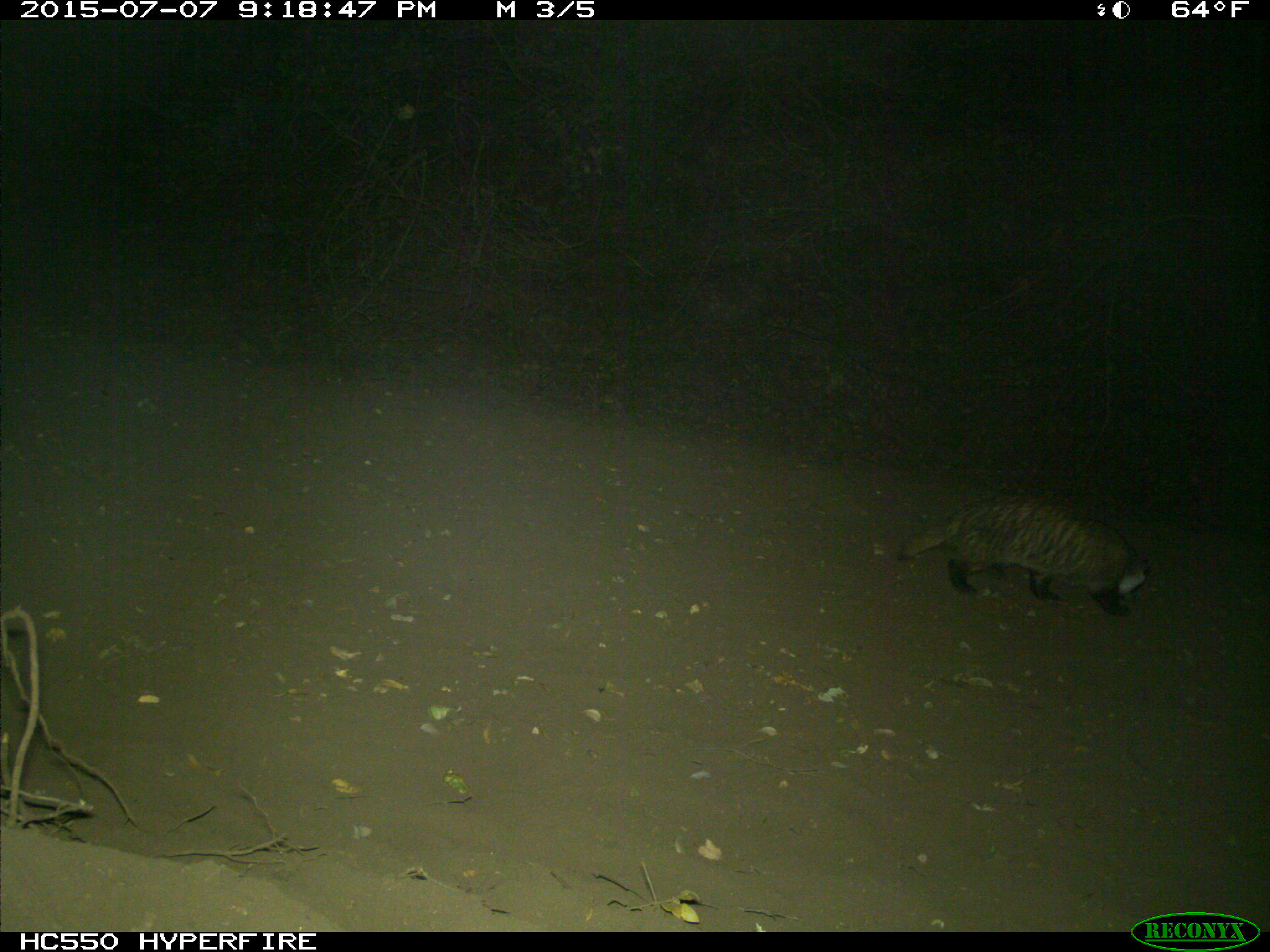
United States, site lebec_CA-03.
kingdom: Animalia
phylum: Chordata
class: Mammalia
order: Carnivora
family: Mustelidae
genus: Meles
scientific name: Meles meles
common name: european badger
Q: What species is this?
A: Meles meles (european badger).